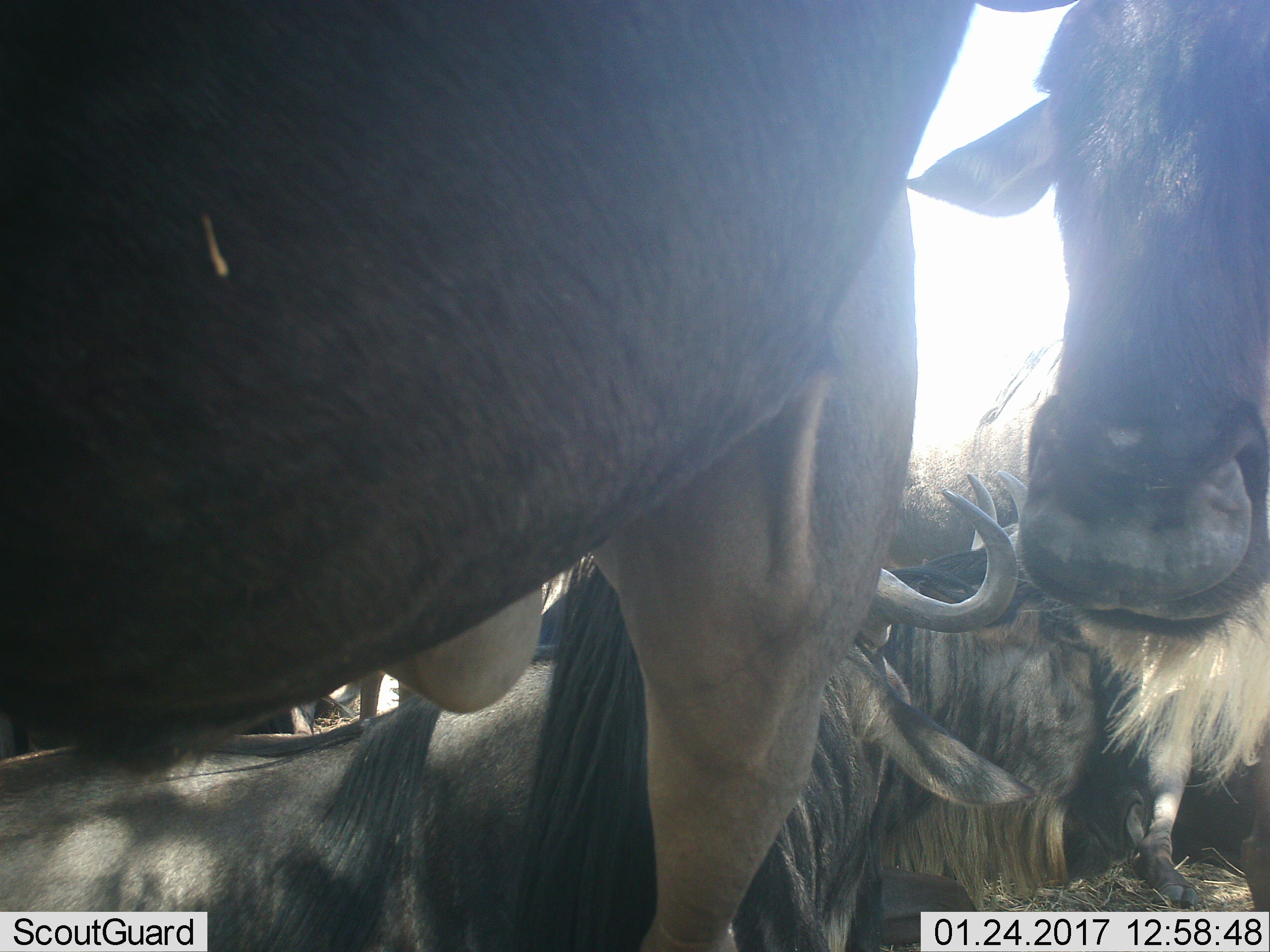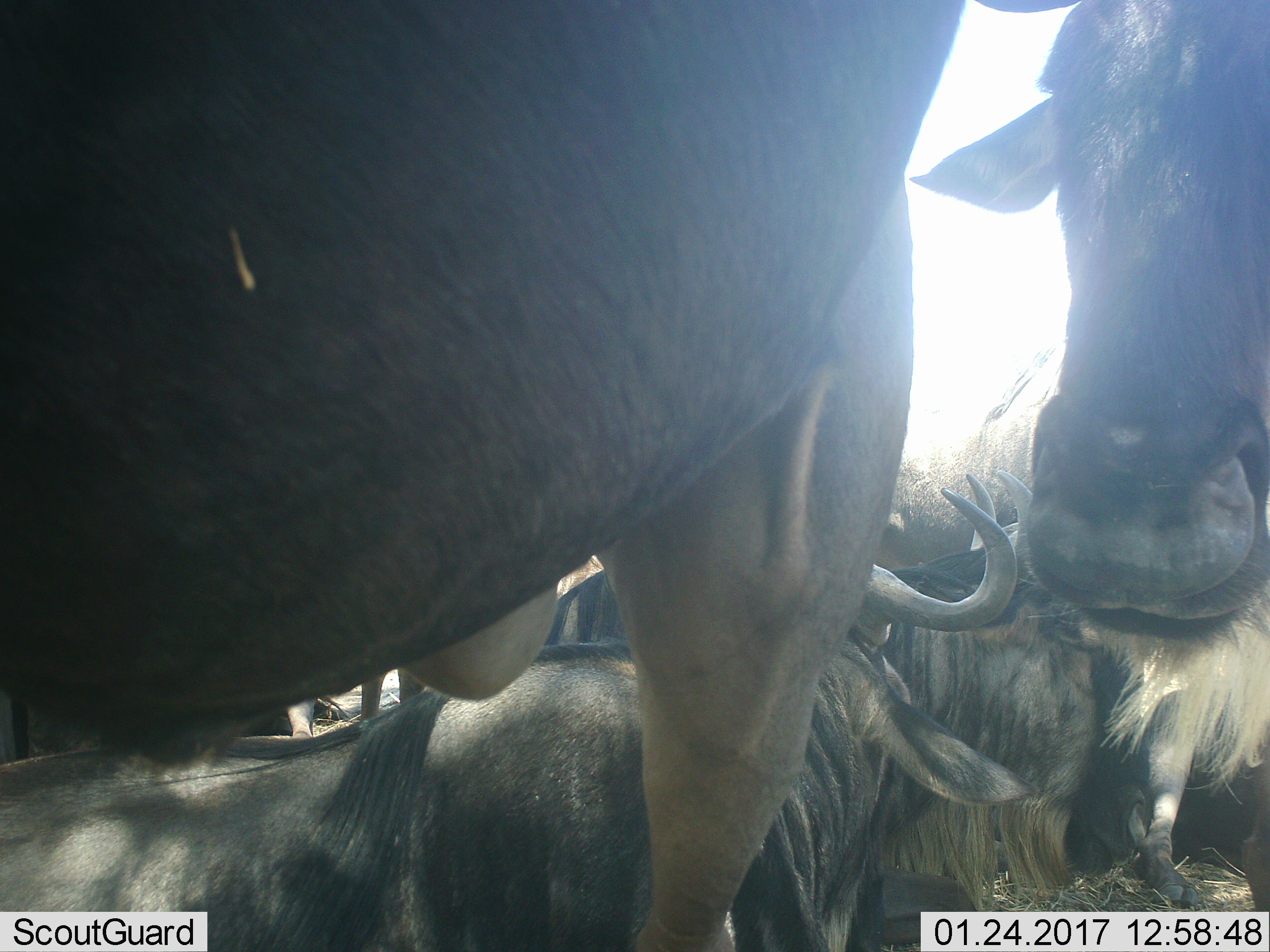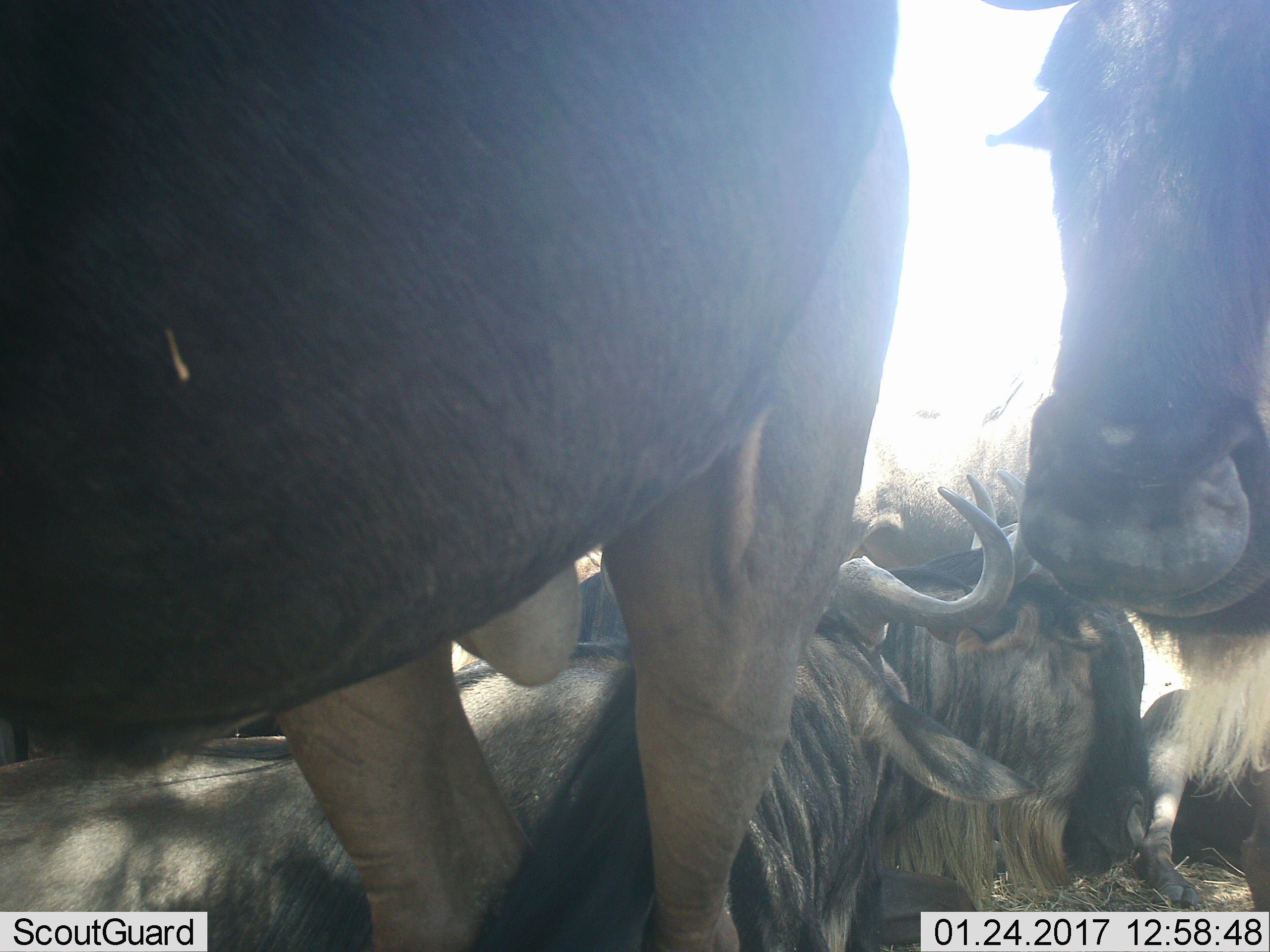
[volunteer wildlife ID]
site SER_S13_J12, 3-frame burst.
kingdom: Animalia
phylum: Chordata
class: Mammalia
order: Artiodactyla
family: Bovidae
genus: Connochaetes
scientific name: Connochaetes taurinus taurinus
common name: blue wildebeest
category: wildebeestblue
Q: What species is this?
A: Wildebeestblue (blue wildebeest) (Connochaetes taurinus taurinus).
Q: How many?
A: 5.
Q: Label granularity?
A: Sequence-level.